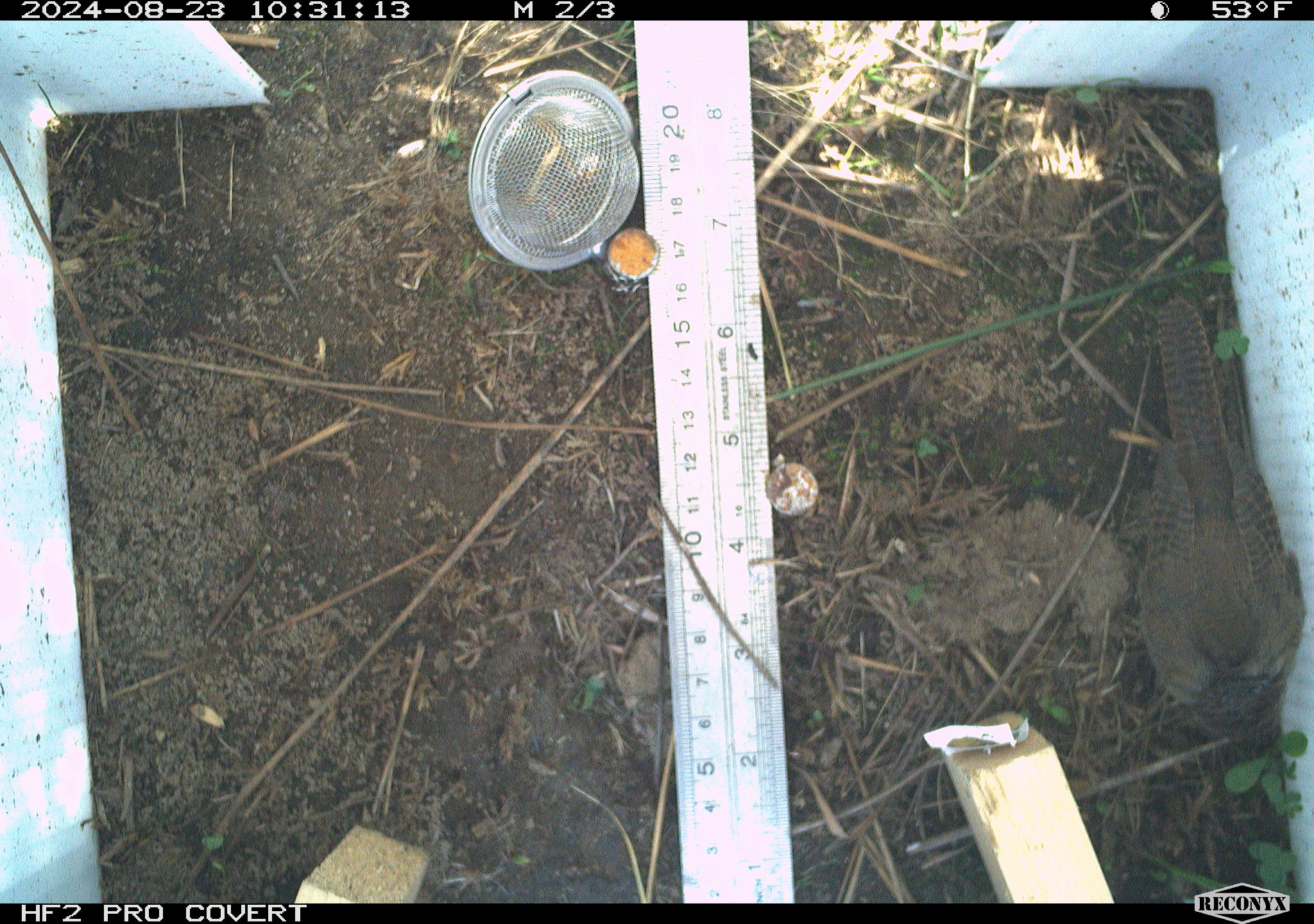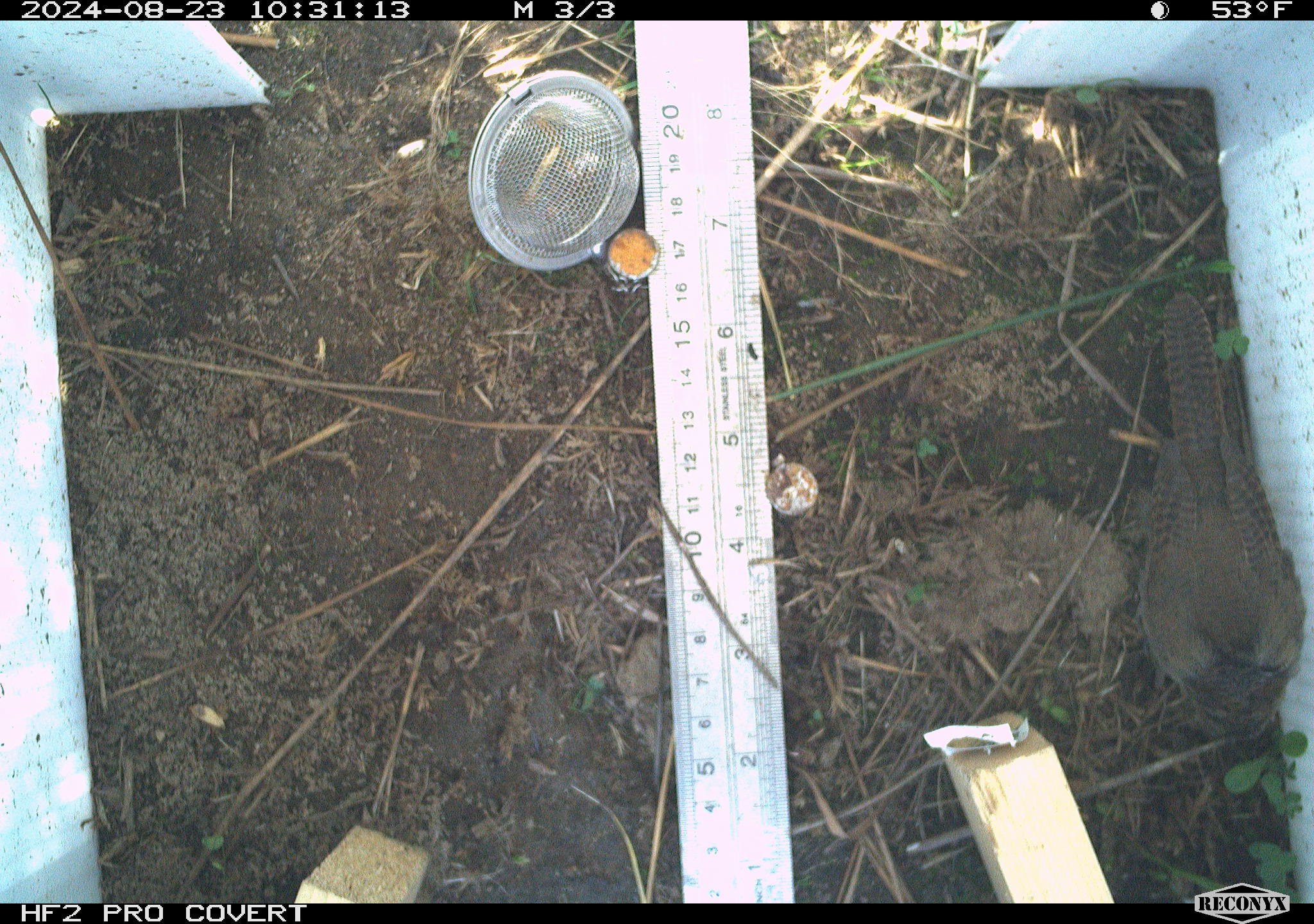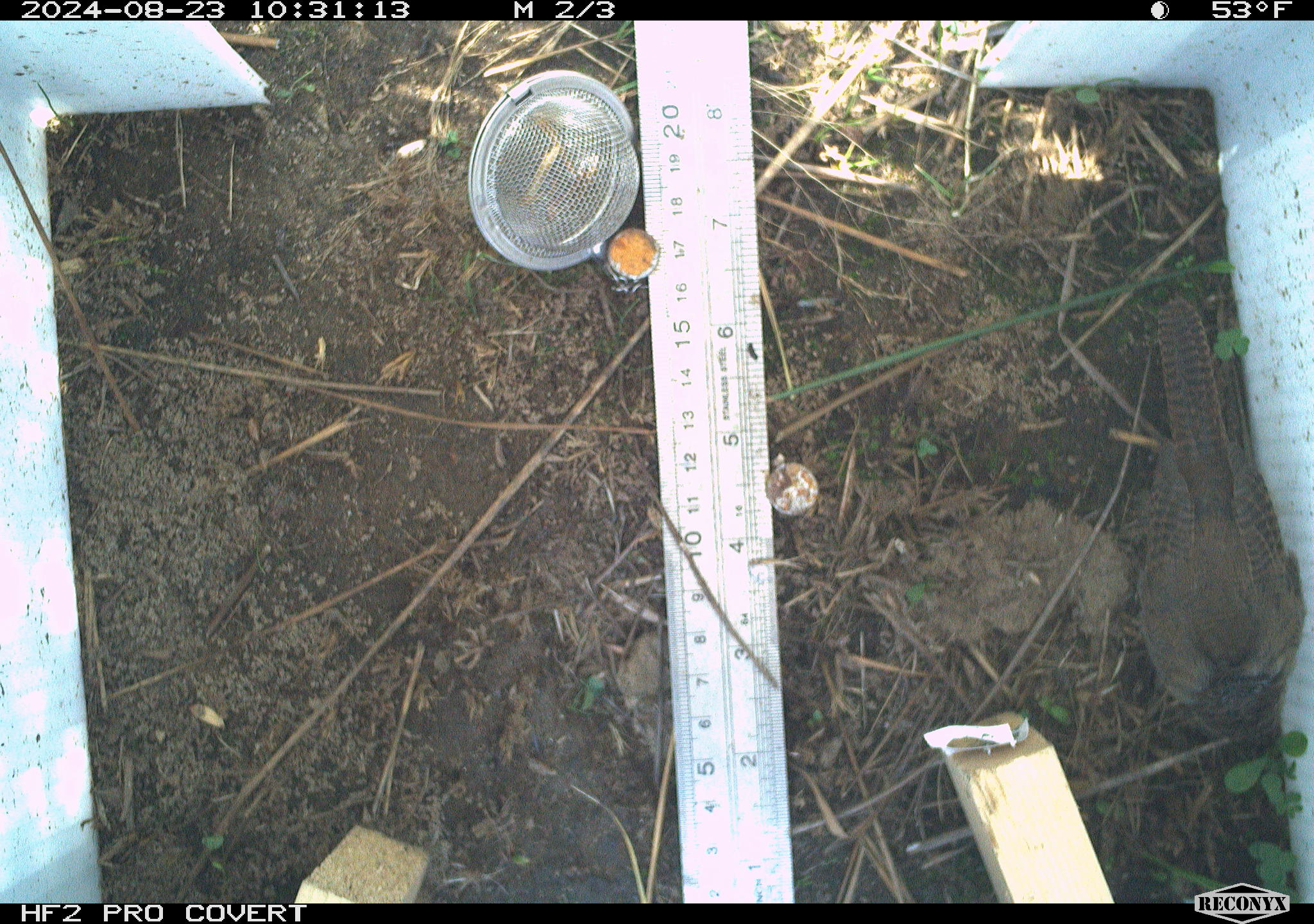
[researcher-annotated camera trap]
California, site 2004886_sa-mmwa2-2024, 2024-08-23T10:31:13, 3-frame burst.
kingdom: Animalia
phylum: Chordata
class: Aves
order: Passeriformes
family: Troglodytidae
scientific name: Troglodytidae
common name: wren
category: troglodytidae family